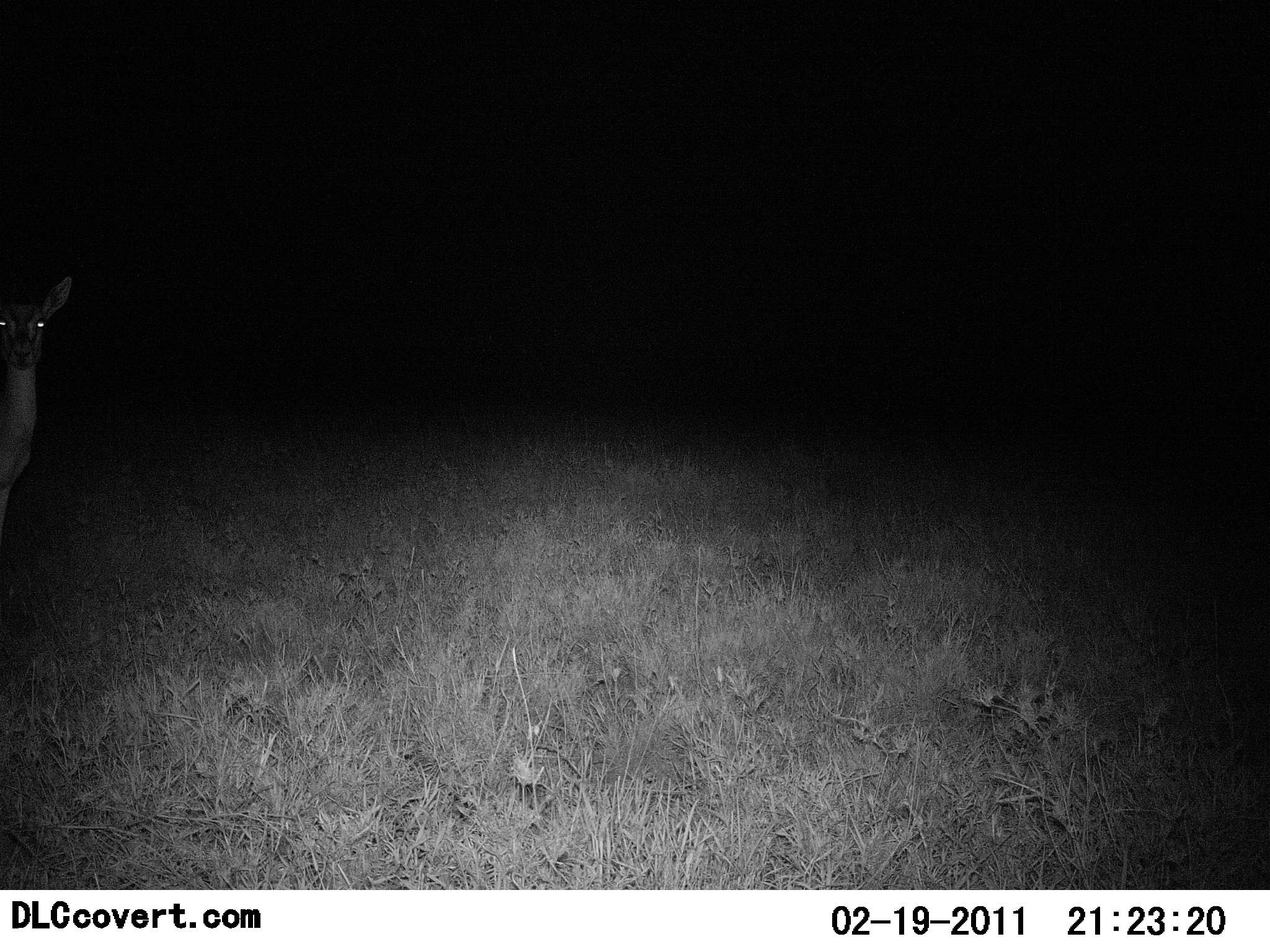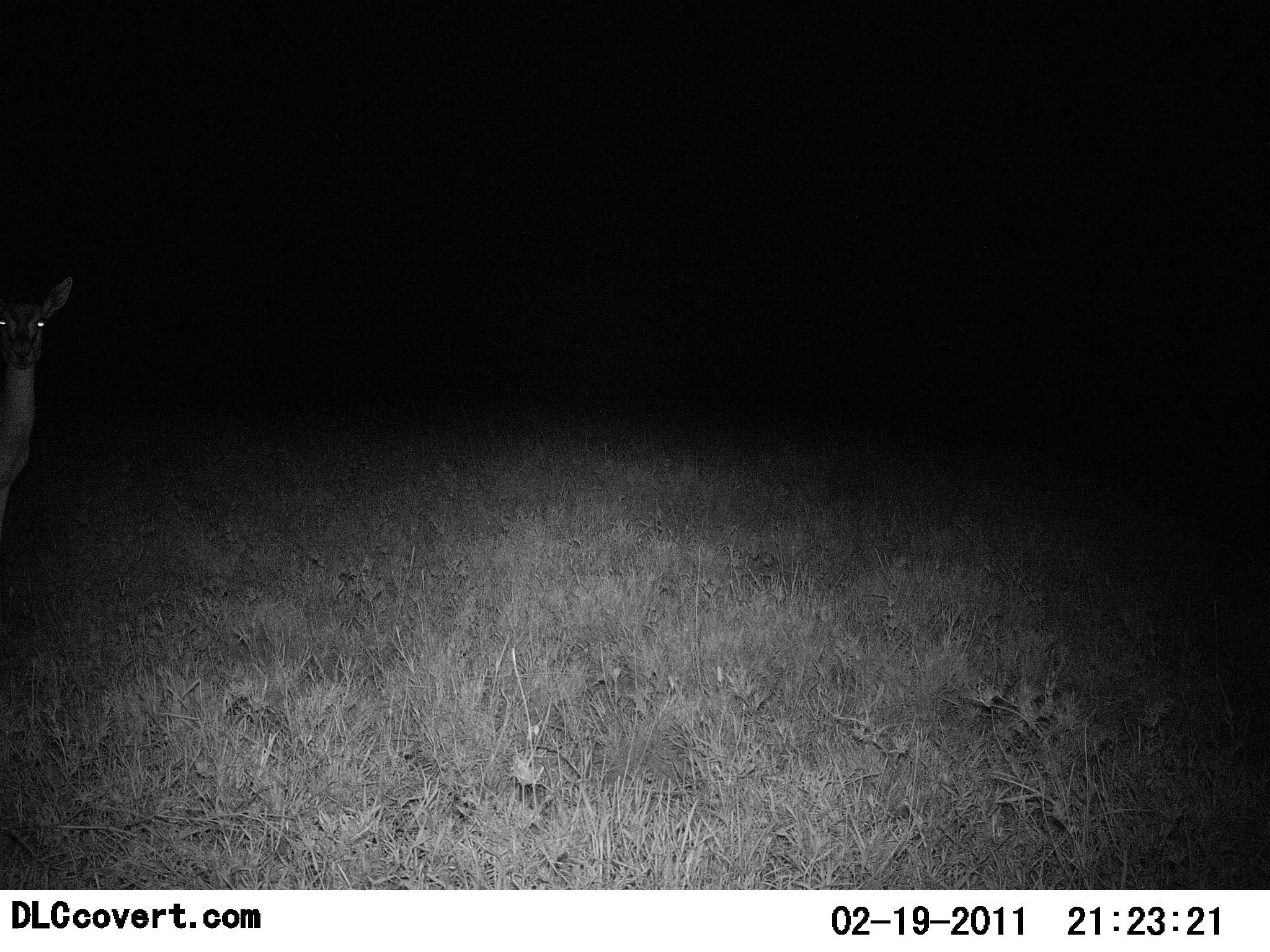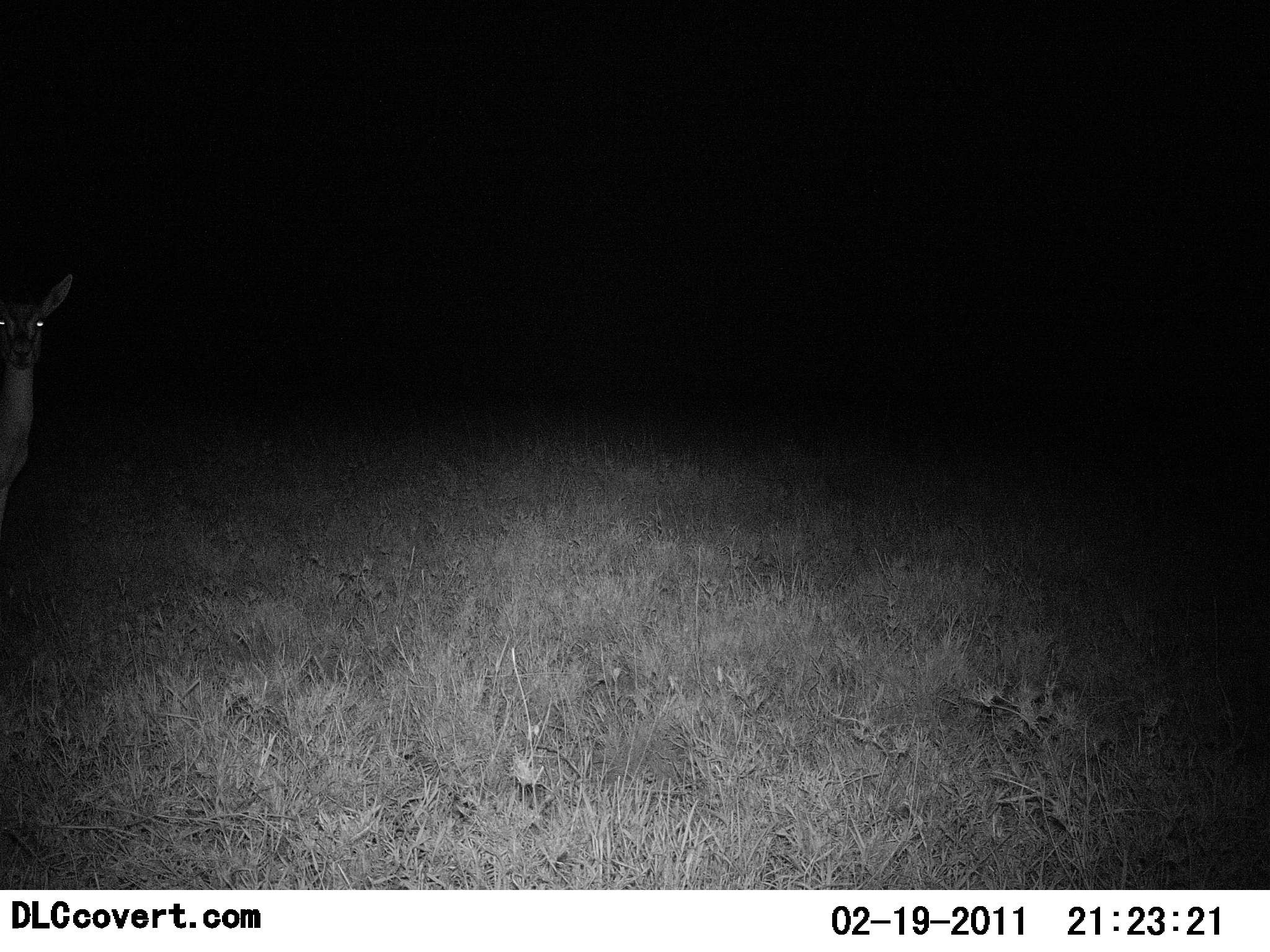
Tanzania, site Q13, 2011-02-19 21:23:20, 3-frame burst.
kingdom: Animalia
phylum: Chordata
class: Mammalia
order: Artiodactyla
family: Bovidae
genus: Eudorcas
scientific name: Eudorcas thomsonii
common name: thomson's gazelle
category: gazellethomsons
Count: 1.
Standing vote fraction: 100%.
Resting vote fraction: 0%.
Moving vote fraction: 0%.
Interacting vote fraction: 0%.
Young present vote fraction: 0%.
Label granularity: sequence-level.